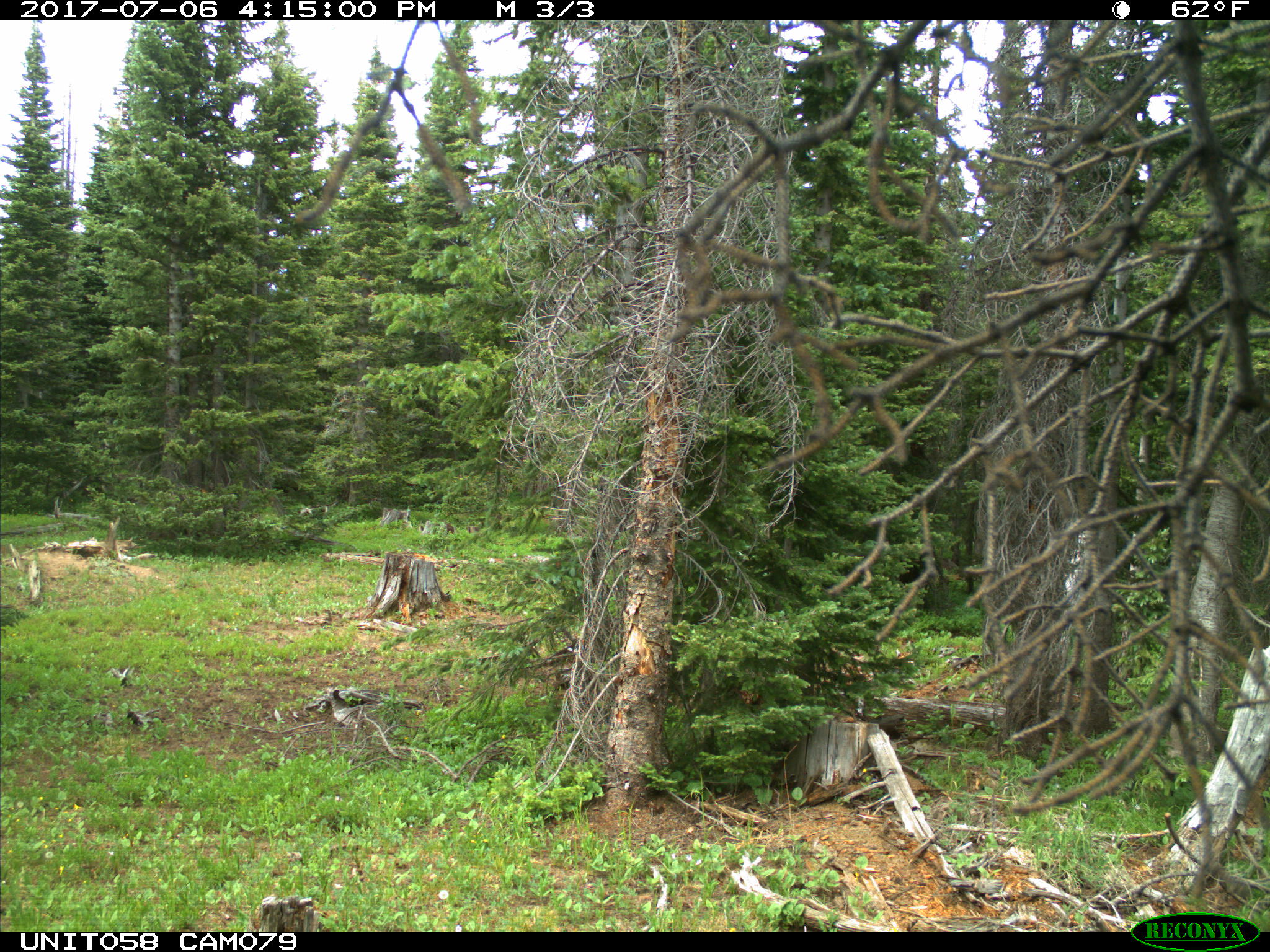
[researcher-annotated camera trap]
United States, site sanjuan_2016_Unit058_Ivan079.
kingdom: Animalia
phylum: Chordata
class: Mammalia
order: Artiodactyla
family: Cervidae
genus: Odocoileus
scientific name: Odocoileus hemionus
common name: mule deer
Odocoileus hemionus (mule deer).